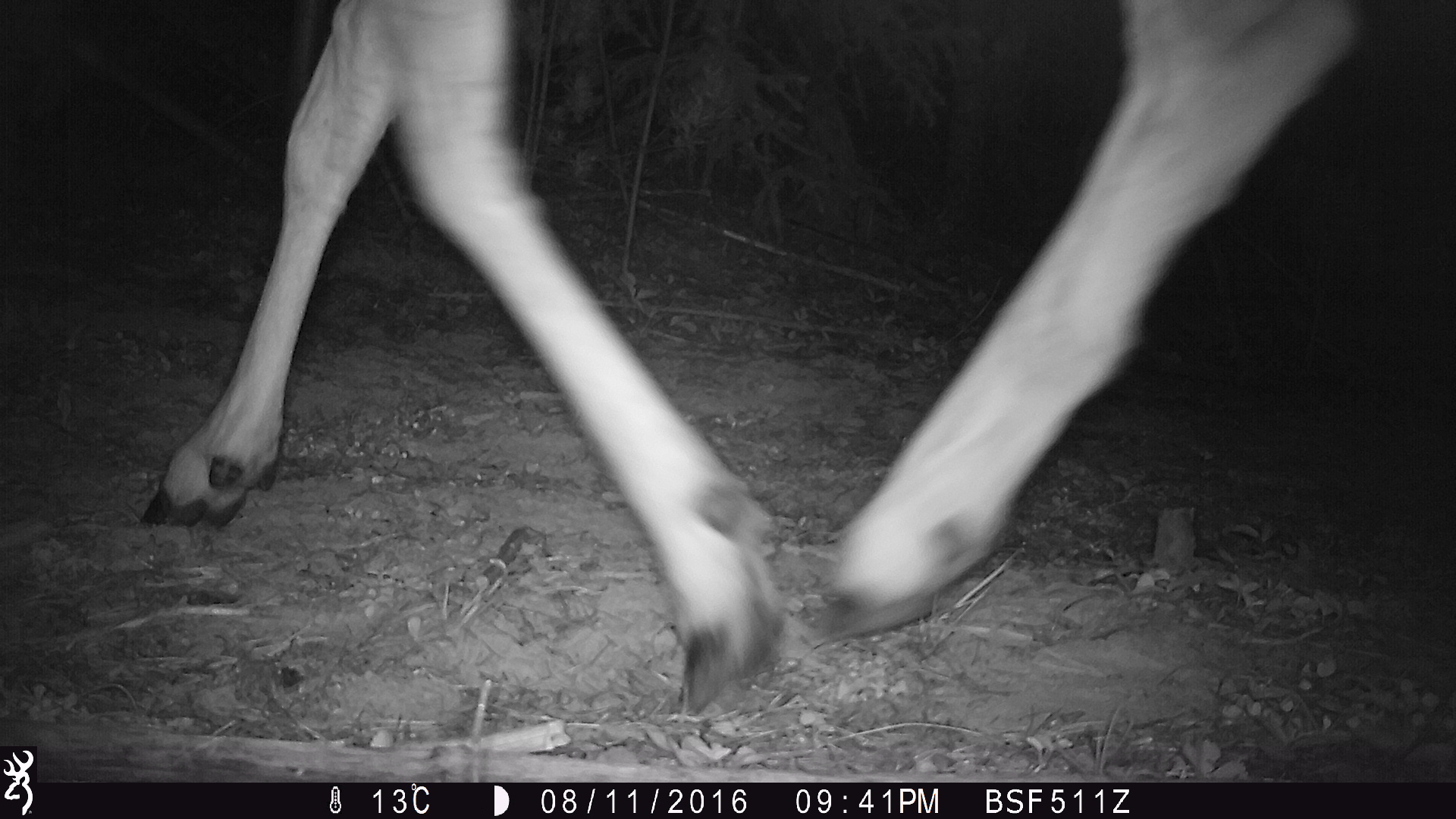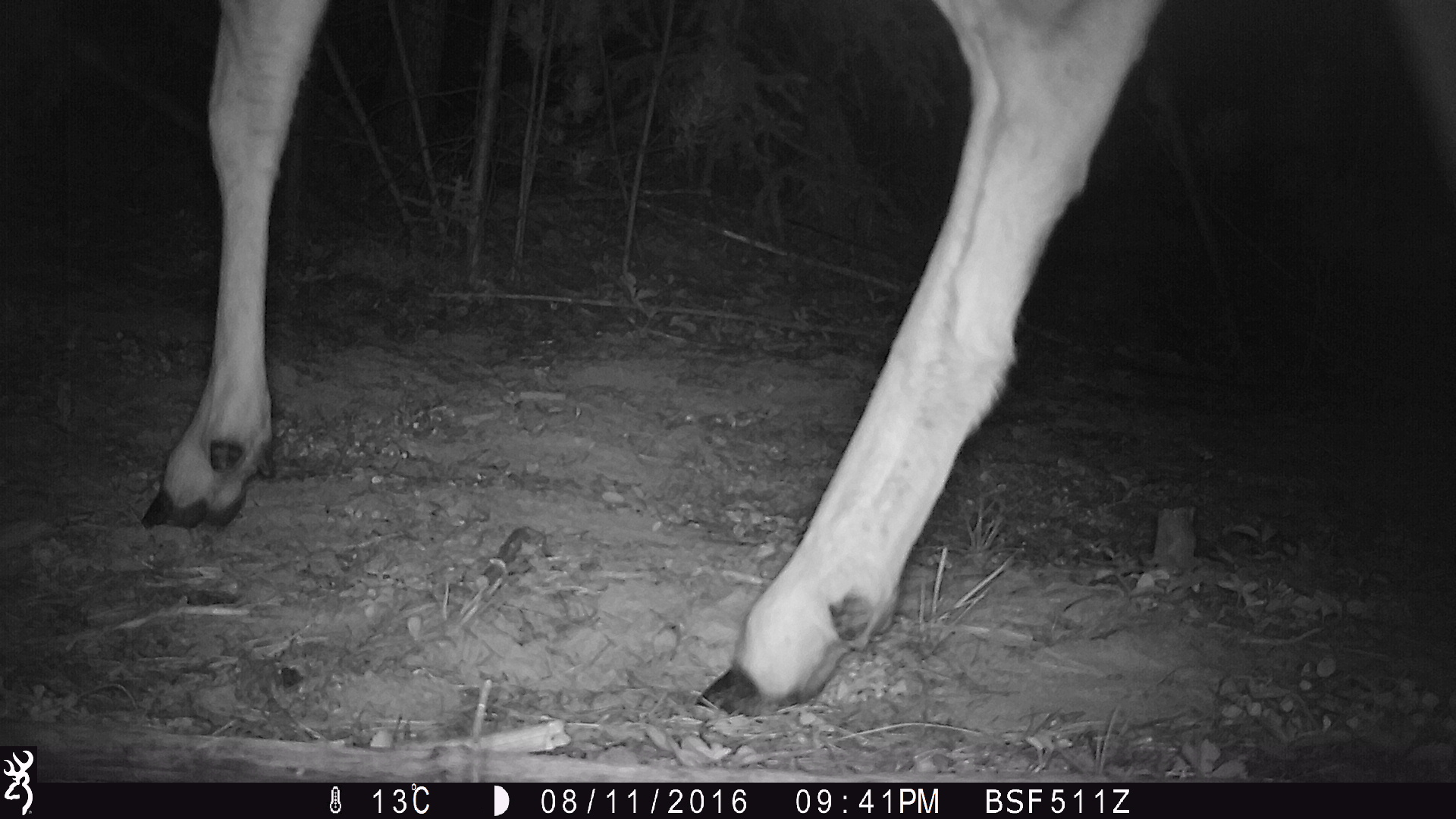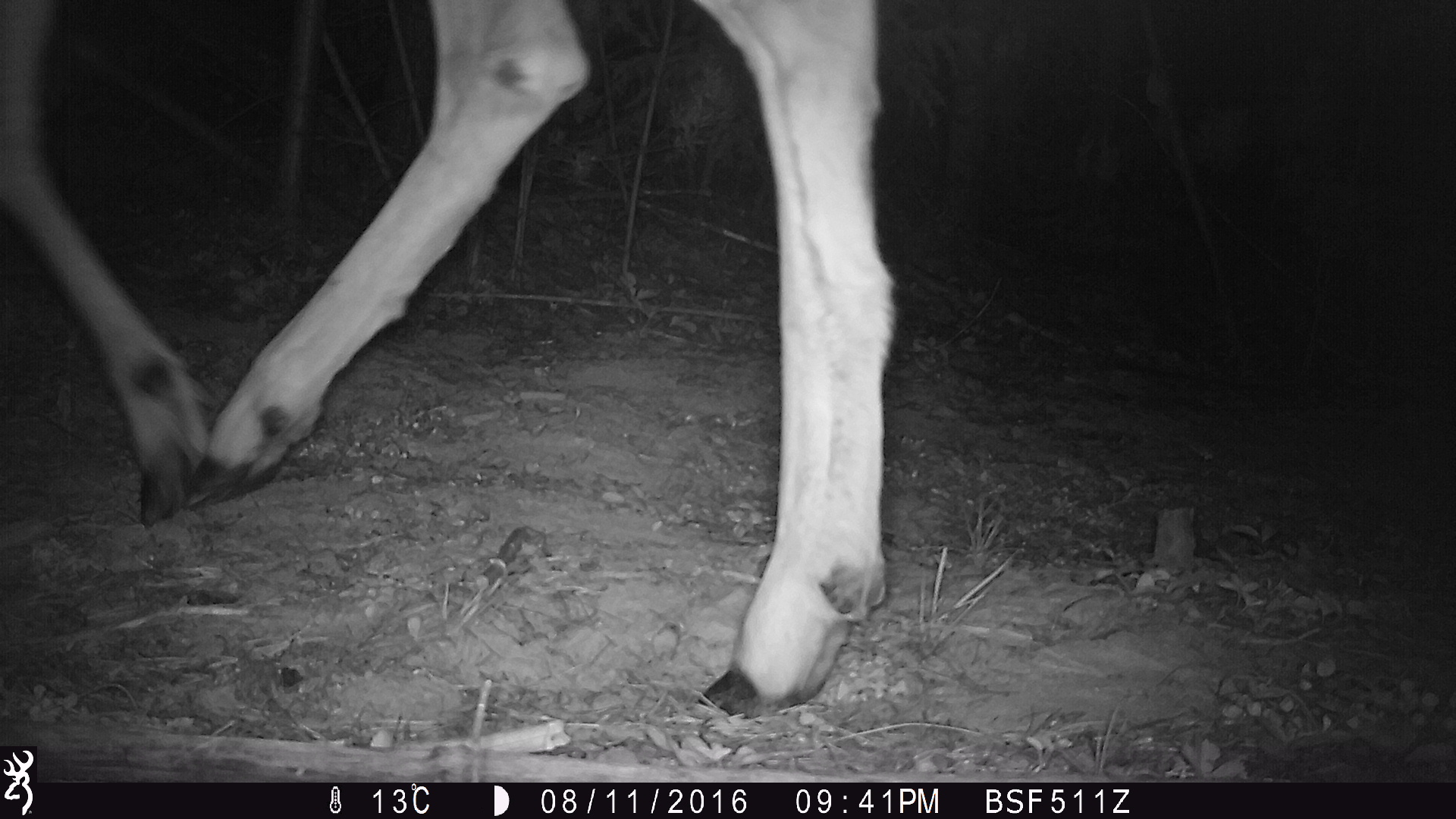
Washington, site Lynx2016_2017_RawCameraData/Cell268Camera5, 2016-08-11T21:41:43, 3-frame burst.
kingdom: Animalia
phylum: Chordata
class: Mammalia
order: Artiodactyla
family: Bovidae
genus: Bos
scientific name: Bos taurus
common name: domestic cattle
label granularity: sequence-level